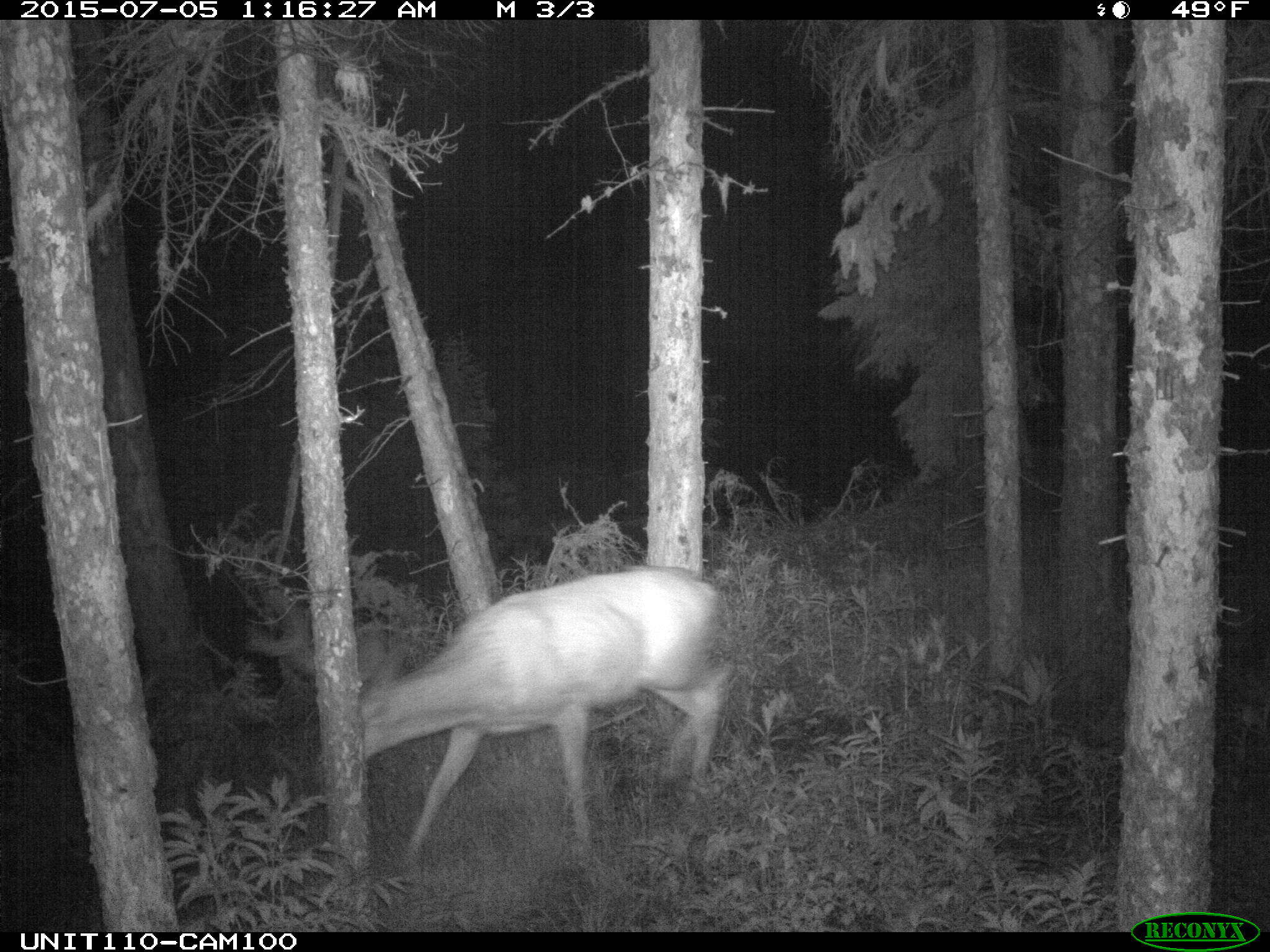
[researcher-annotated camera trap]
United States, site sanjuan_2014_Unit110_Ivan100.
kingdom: Animalia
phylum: Chordata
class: Mammalia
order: Artiodactyla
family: Cervidae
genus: Odocoileus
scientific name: Odocoileus hemionus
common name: mule deer